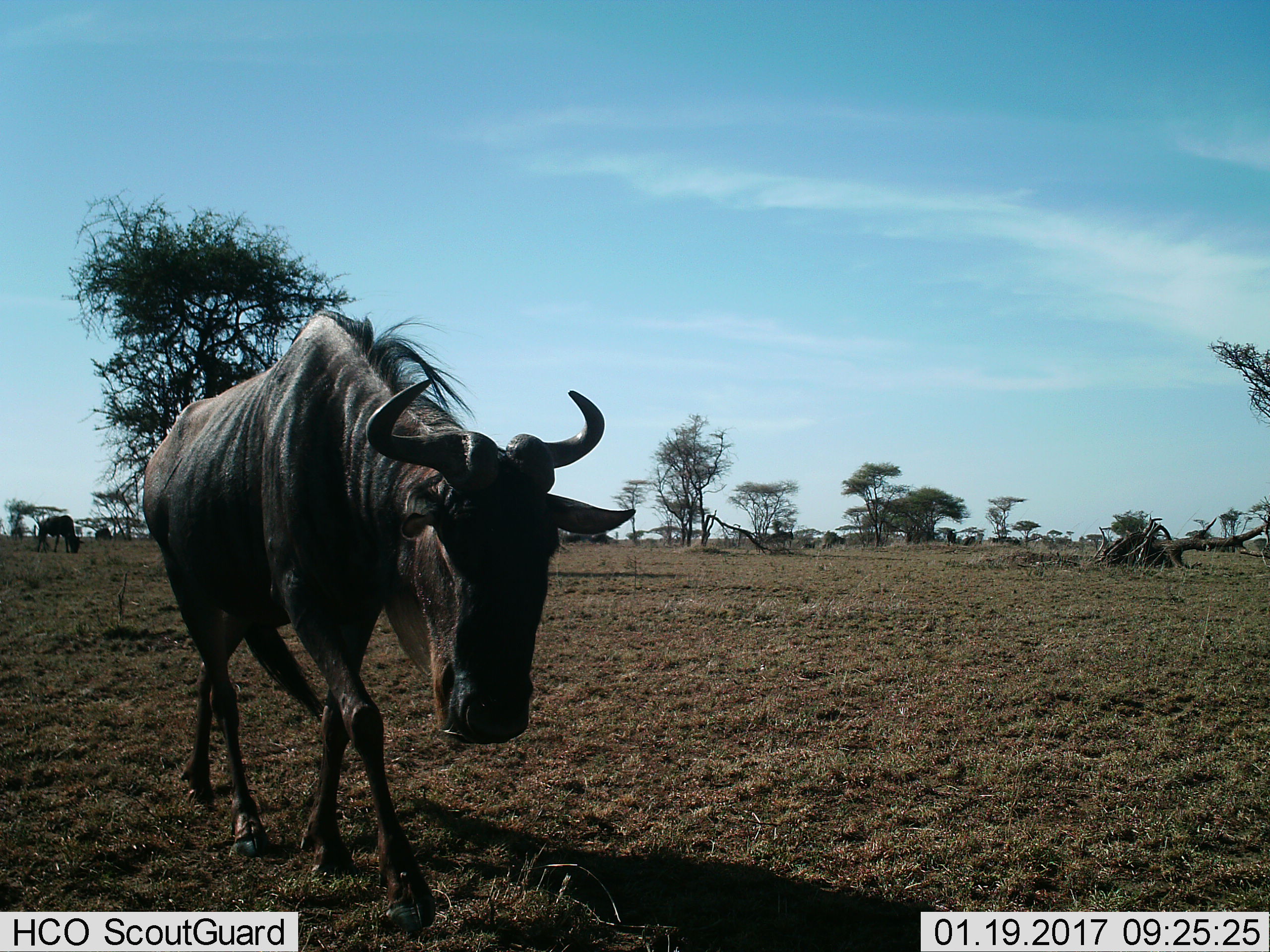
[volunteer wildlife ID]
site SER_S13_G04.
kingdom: Animalia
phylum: Chordata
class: Mammalia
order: Artiodactyla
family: Bovidae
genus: Connochaetes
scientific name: Connochaetes taurinus taurinus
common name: blue wildebeest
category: wildebeestblue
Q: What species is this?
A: Wildebeestblue (blue wildebeest) (Connochaetes taurinus taurinus).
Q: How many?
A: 2.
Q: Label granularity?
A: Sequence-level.